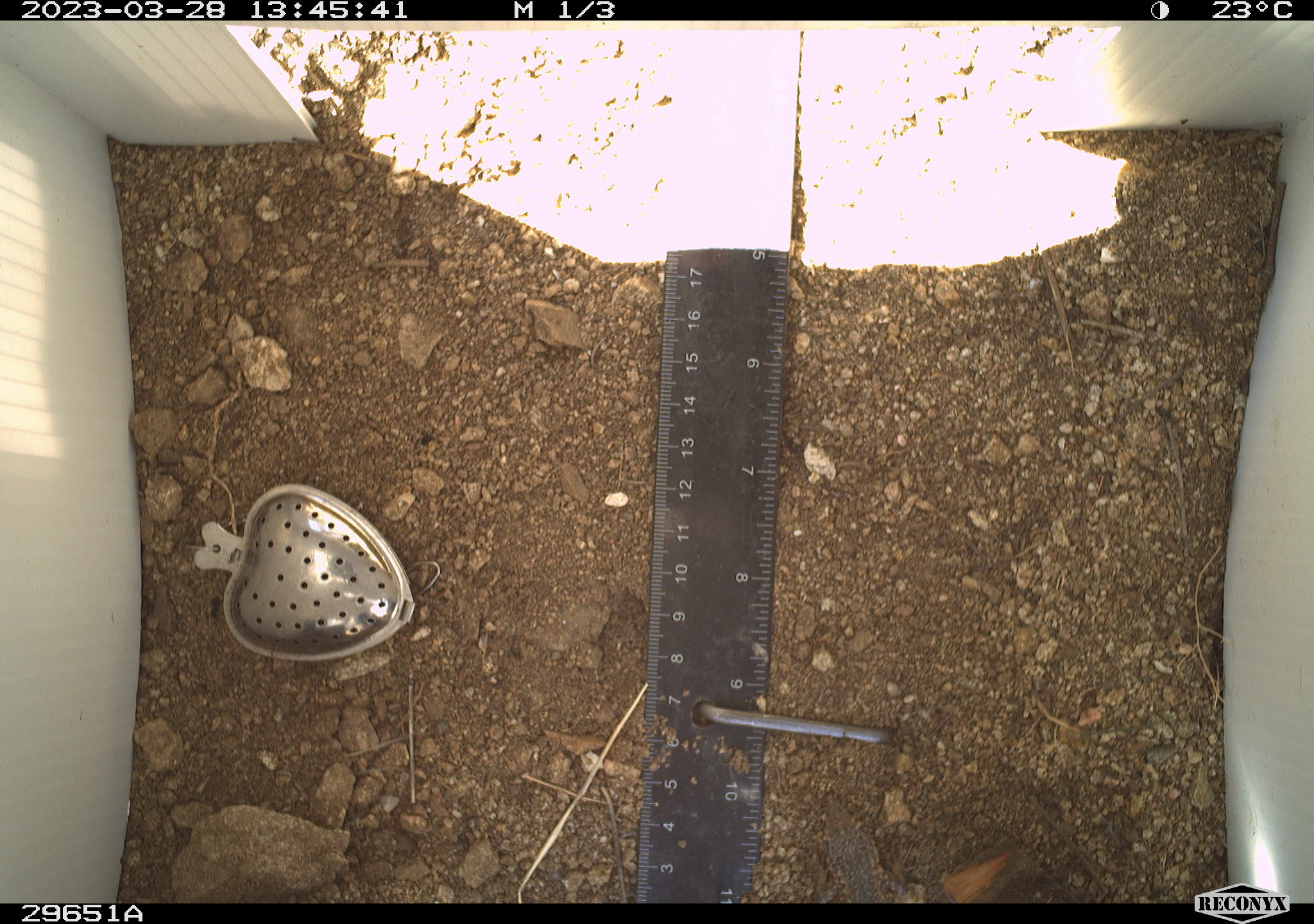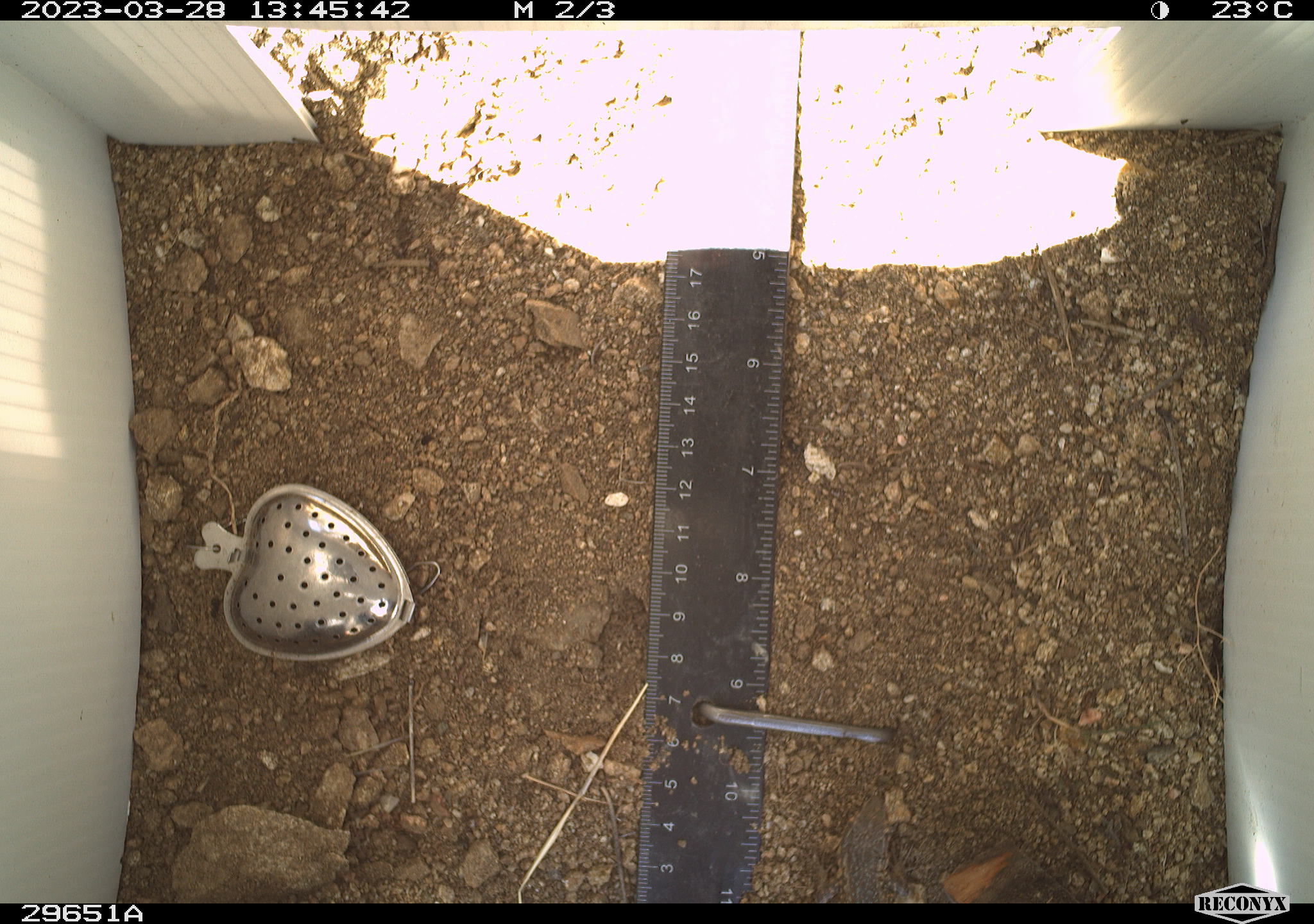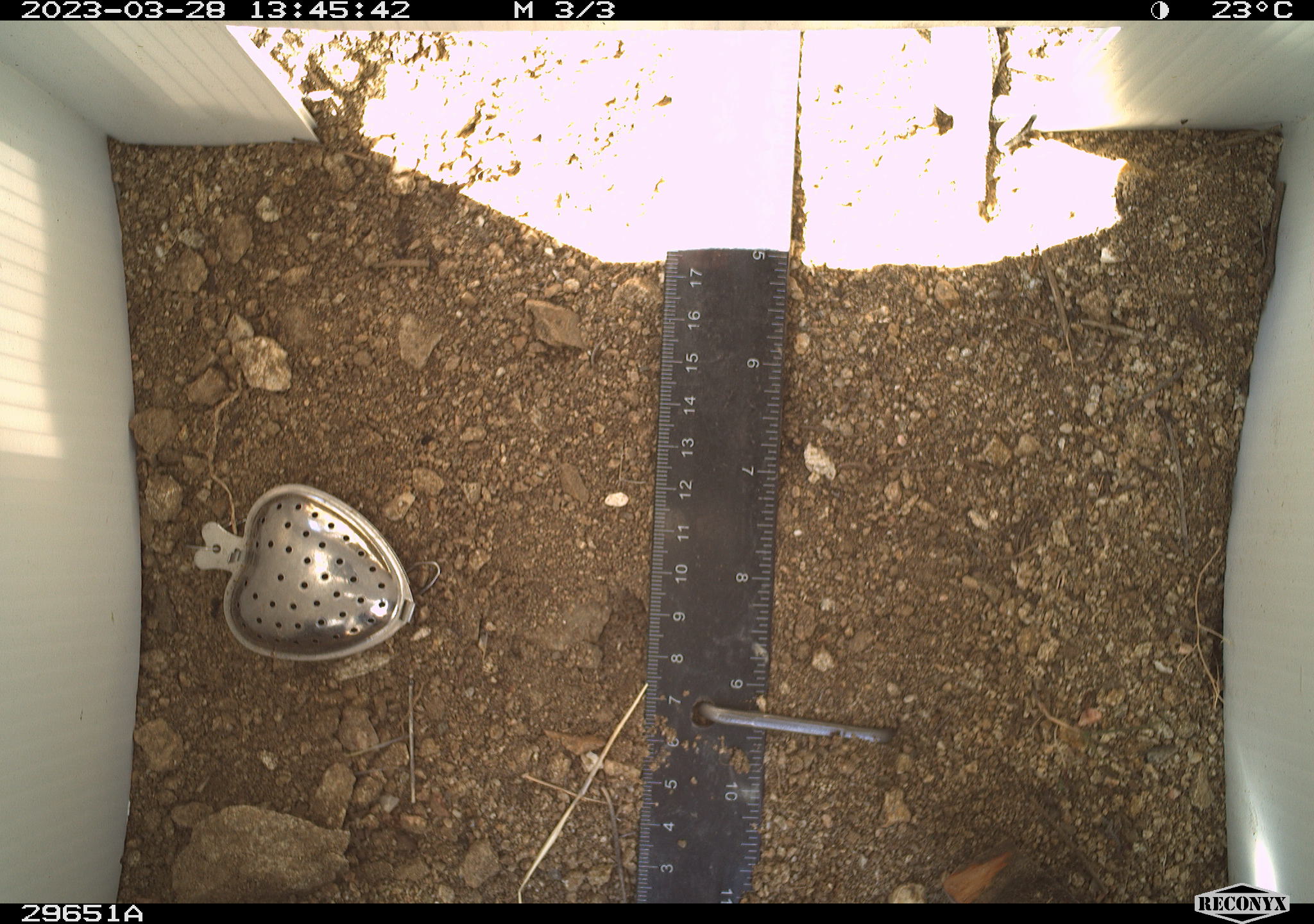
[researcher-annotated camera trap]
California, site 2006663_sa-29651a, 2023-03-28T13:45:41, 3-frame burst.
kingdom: Animalia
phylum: Chordata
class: Reptilia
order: Squamata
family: Phrynosomatidae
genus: Sceloporus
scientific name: Sceloporus graciosus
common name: common sagebrush lizard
Common sagebrush lizard (Sceloporus graciosus).